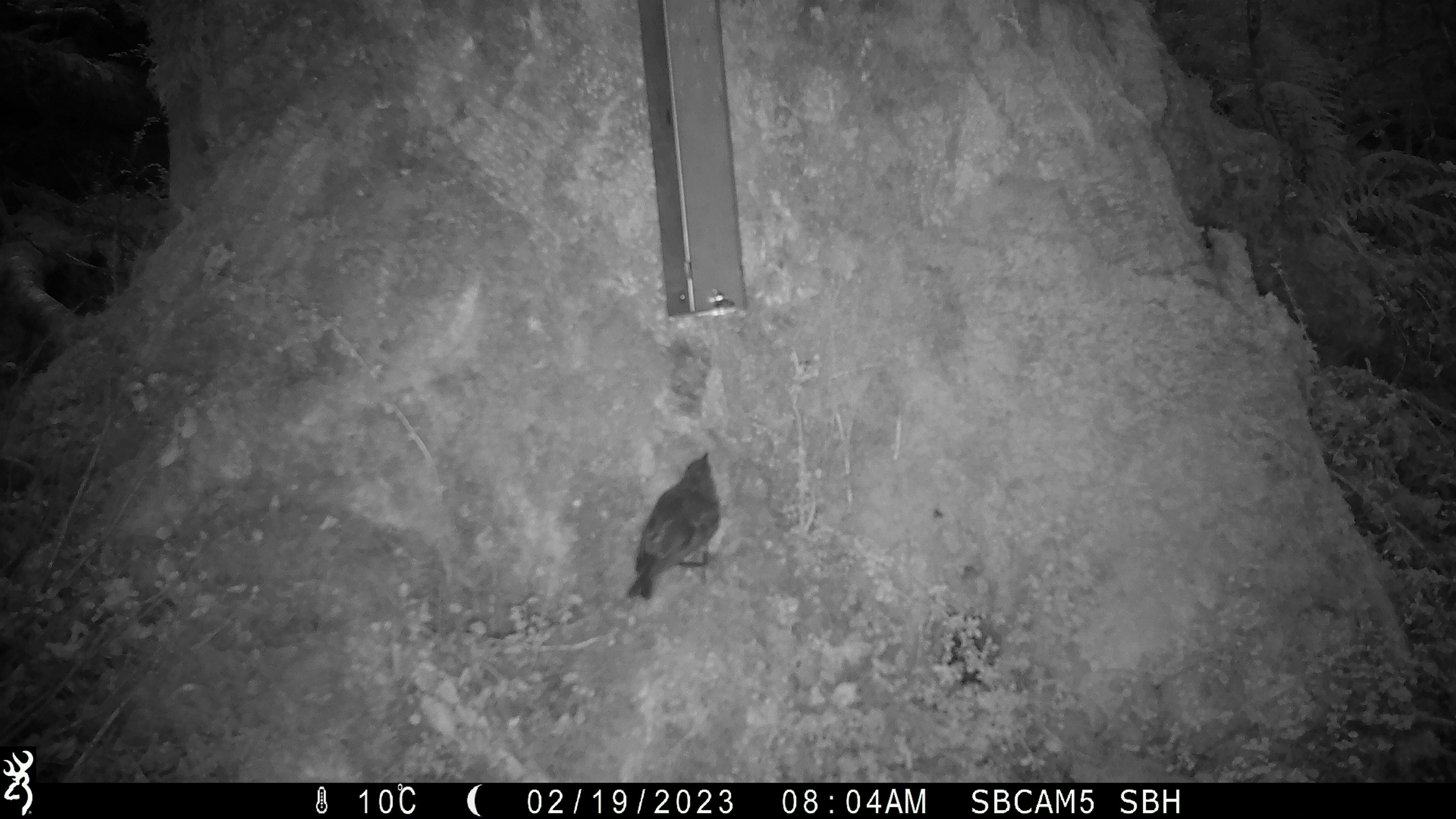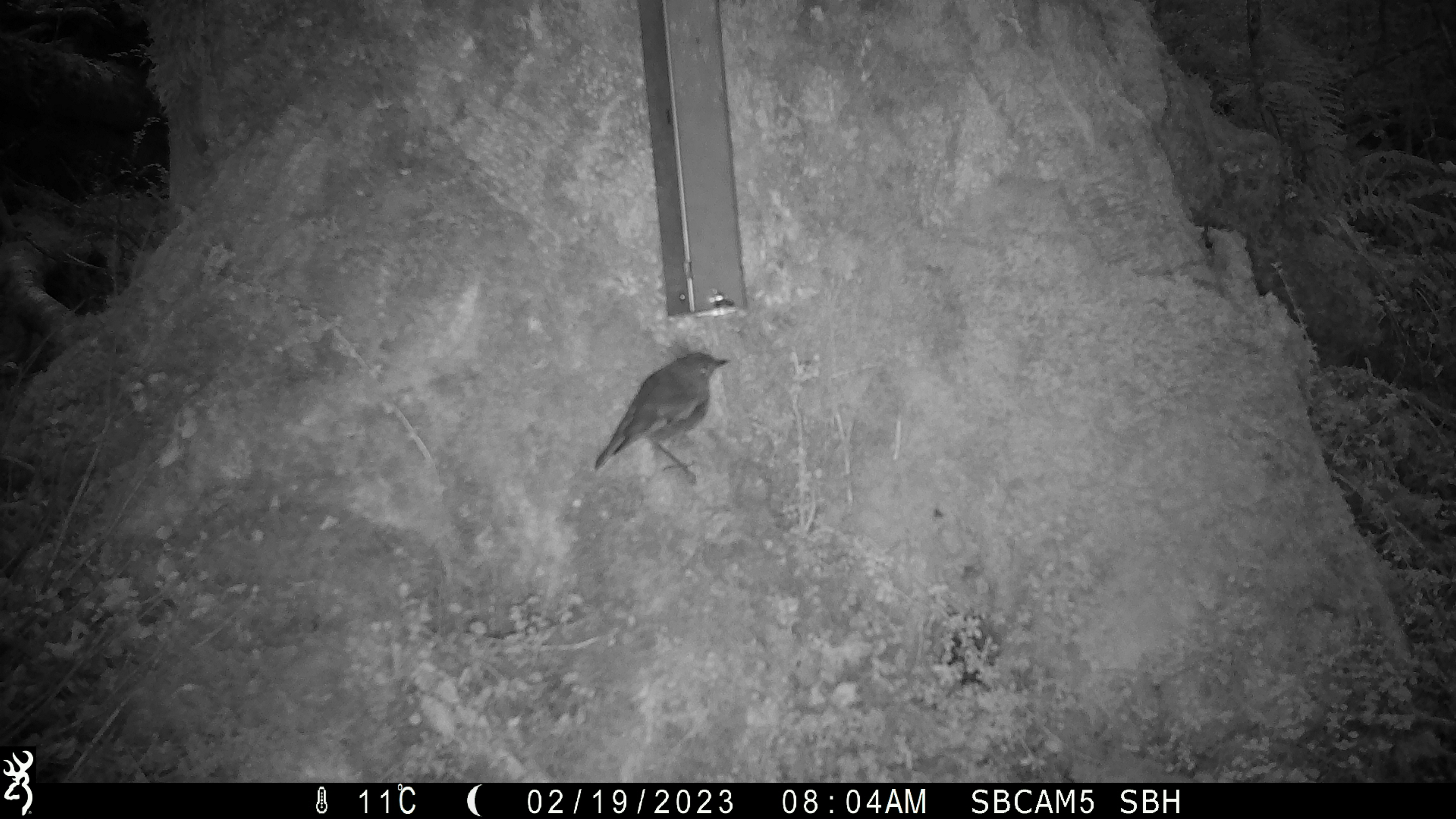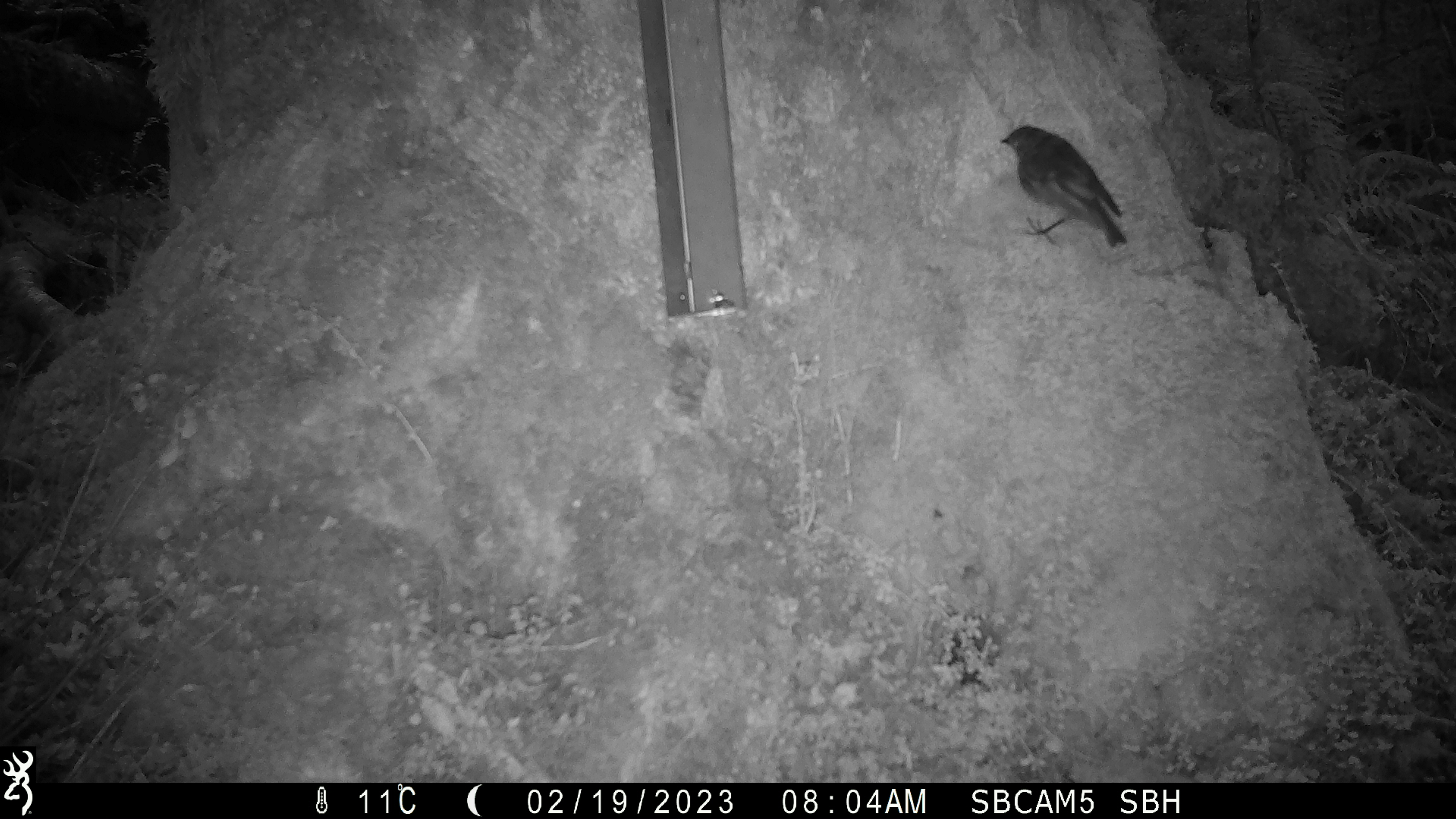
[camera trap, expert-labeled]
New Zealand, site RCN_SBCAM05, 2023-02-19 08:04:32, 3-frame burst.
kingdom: Animalia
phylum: Chordata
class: Aves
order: Passeriformes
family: Petroicidae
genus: Petroica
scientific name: Petroica australis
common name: new zealand robin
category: robin